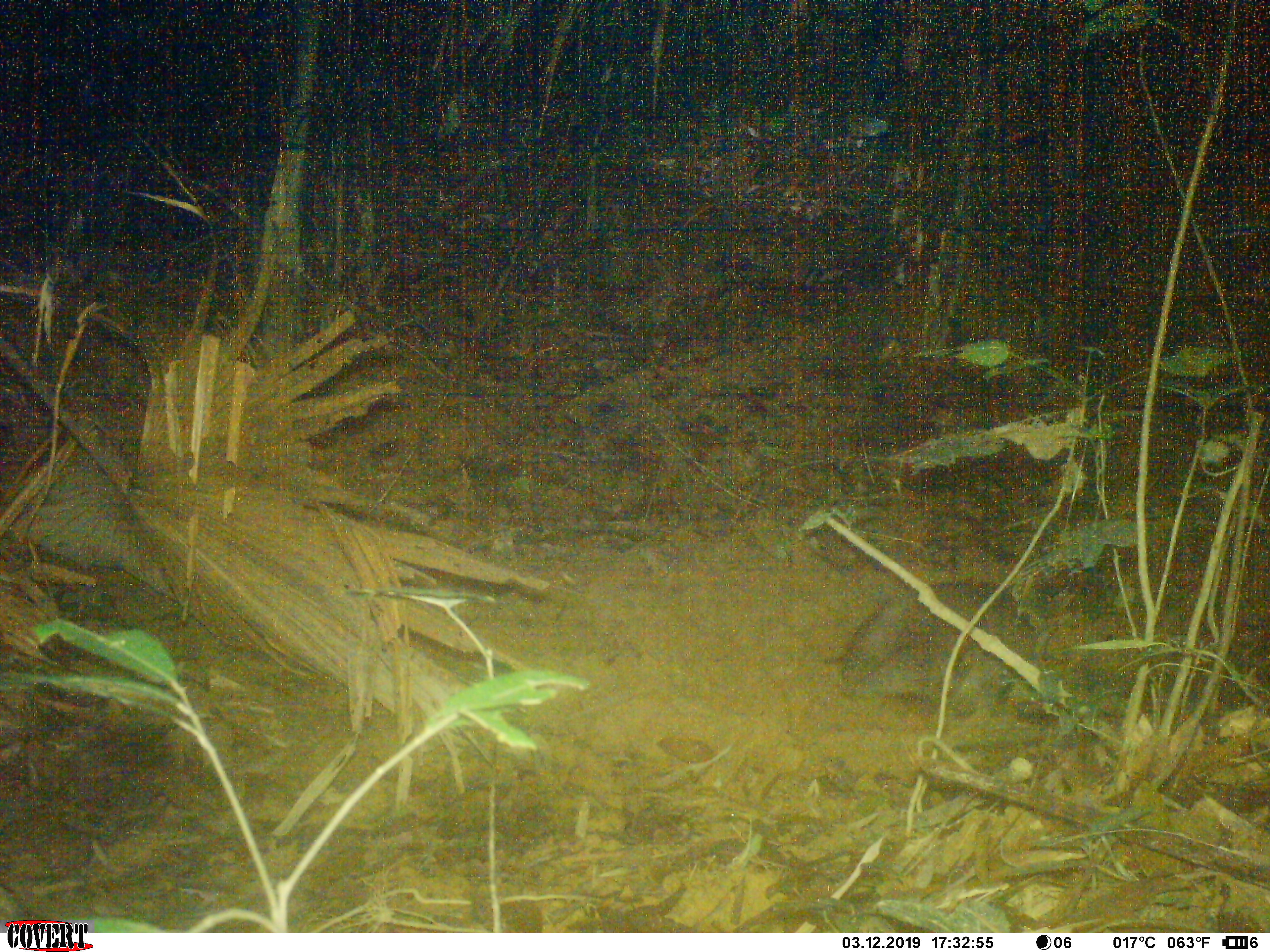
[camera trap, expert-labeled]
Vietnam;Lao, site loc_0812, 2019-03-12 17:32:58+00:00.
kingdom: Animalia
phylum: Chordata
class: Mammalia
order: Artiodactyla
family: Suidae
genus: Sus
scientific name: Sus scrofa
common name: eurasian wild pig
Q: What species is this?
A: Eurasian wild pig (Sus scrofa).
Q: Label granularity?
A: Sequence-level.